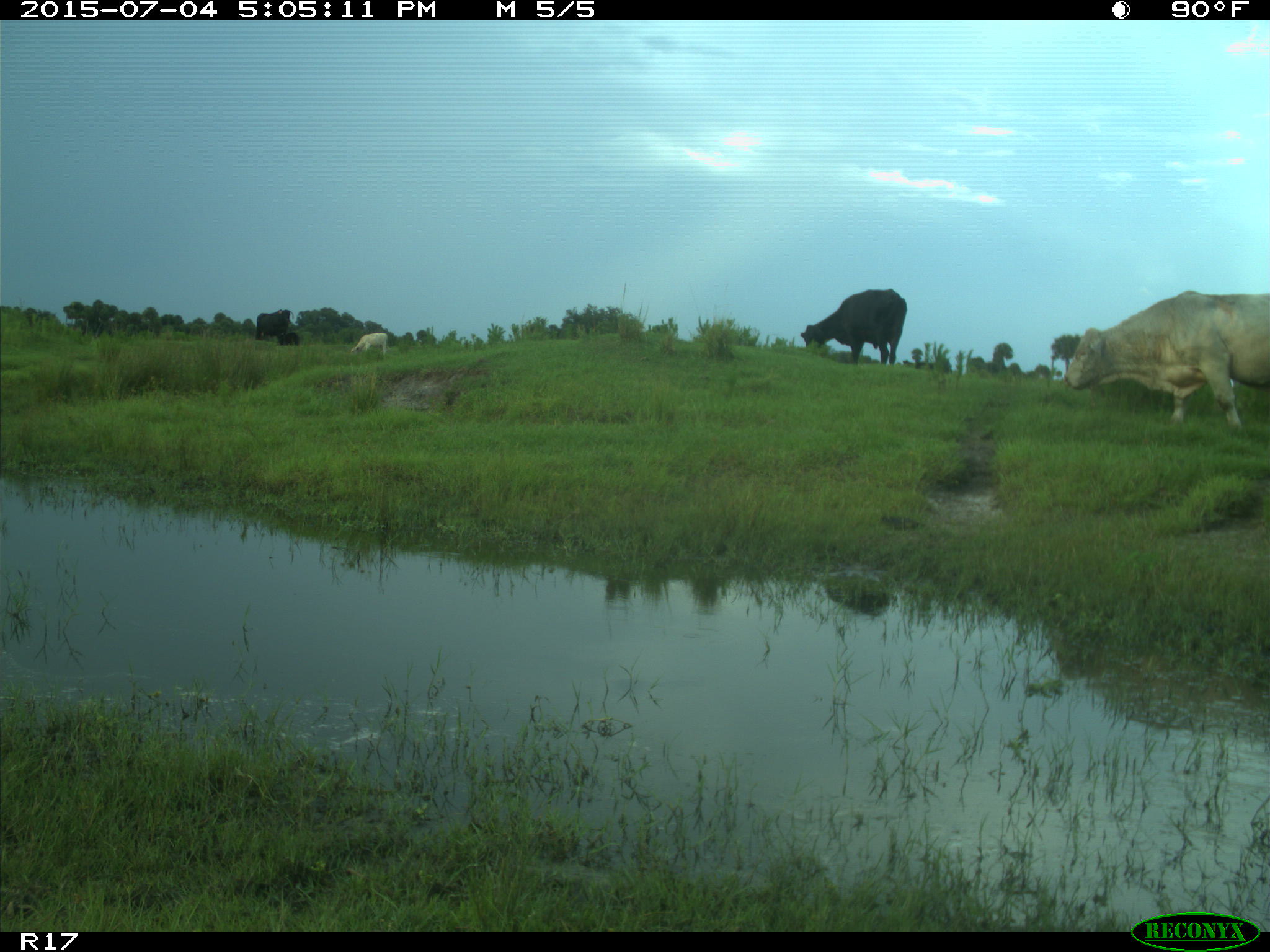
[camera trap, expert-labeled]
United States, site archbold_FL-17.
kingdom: Animalia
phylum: Chordata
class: Mammalia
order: Artiodactyla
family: Bovidae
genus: Bos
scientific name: Bos taurus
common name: domestic cow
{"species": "Bos taurus (domestic cow)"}